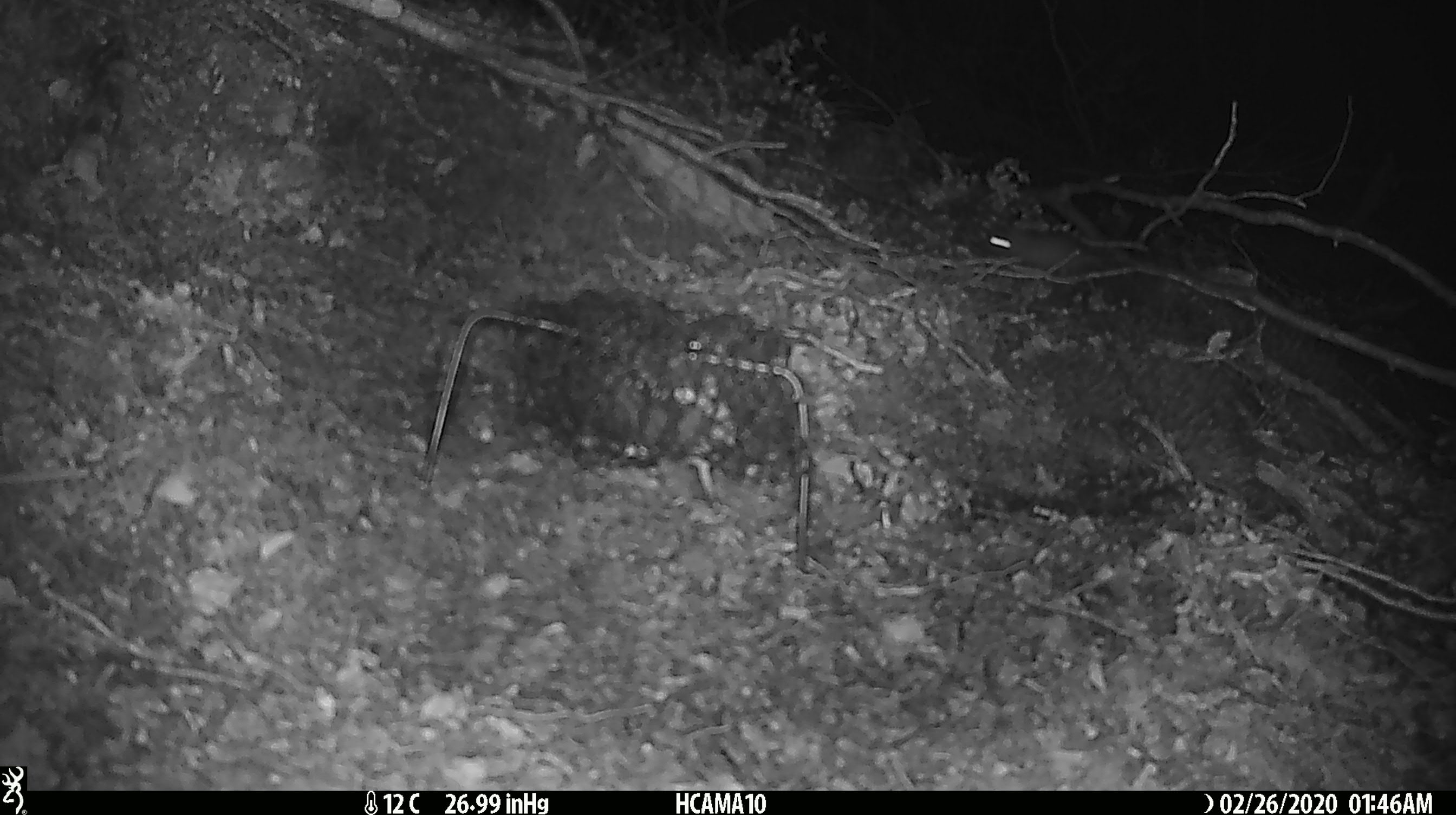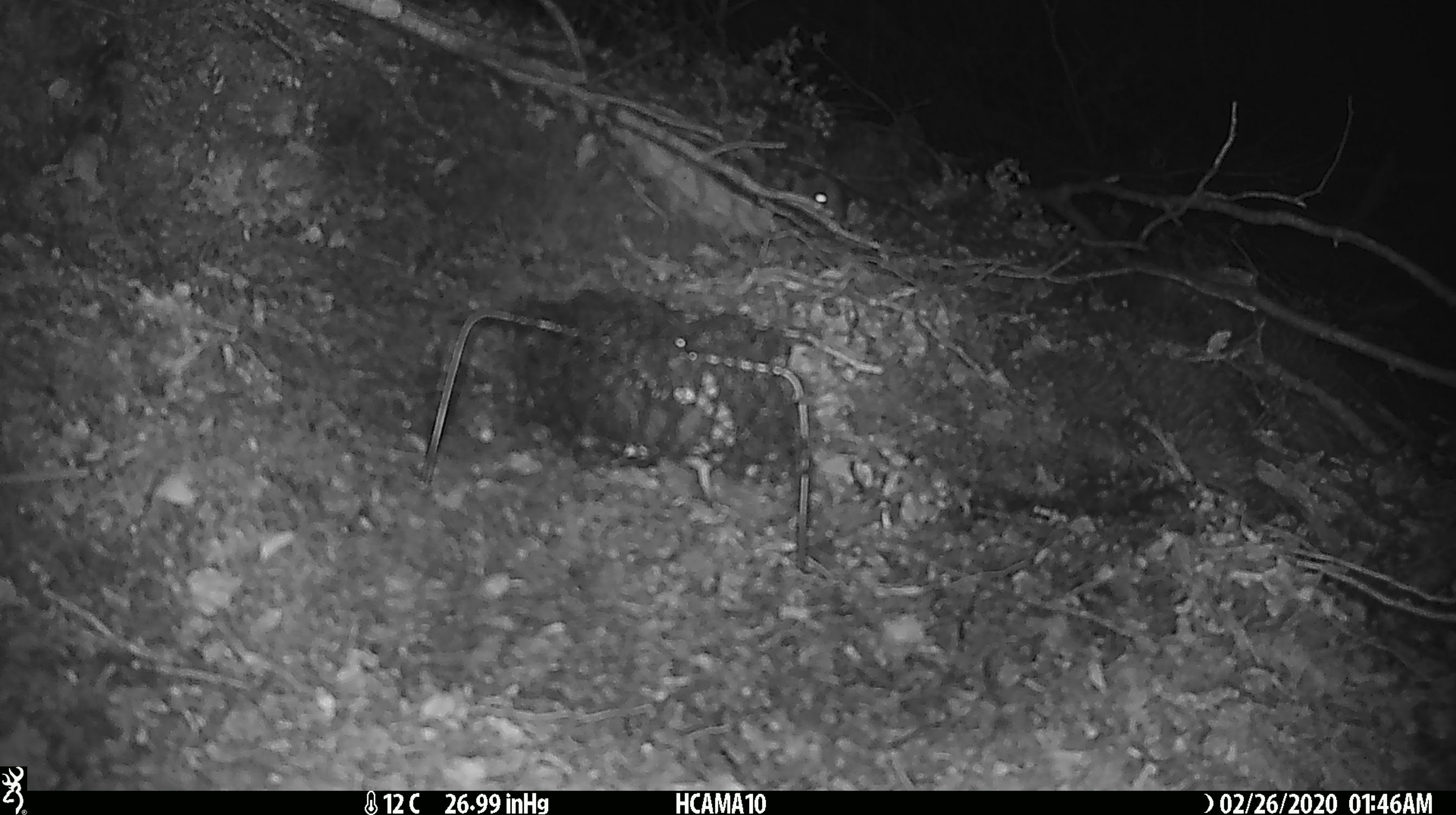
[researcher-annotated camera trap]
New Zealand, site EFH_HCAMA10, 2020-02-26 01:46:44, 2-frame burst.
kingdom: Animalia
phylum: Chordata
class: Mammalia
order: Rodentia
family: Muridae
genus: Mus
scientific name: Mus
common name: mouse